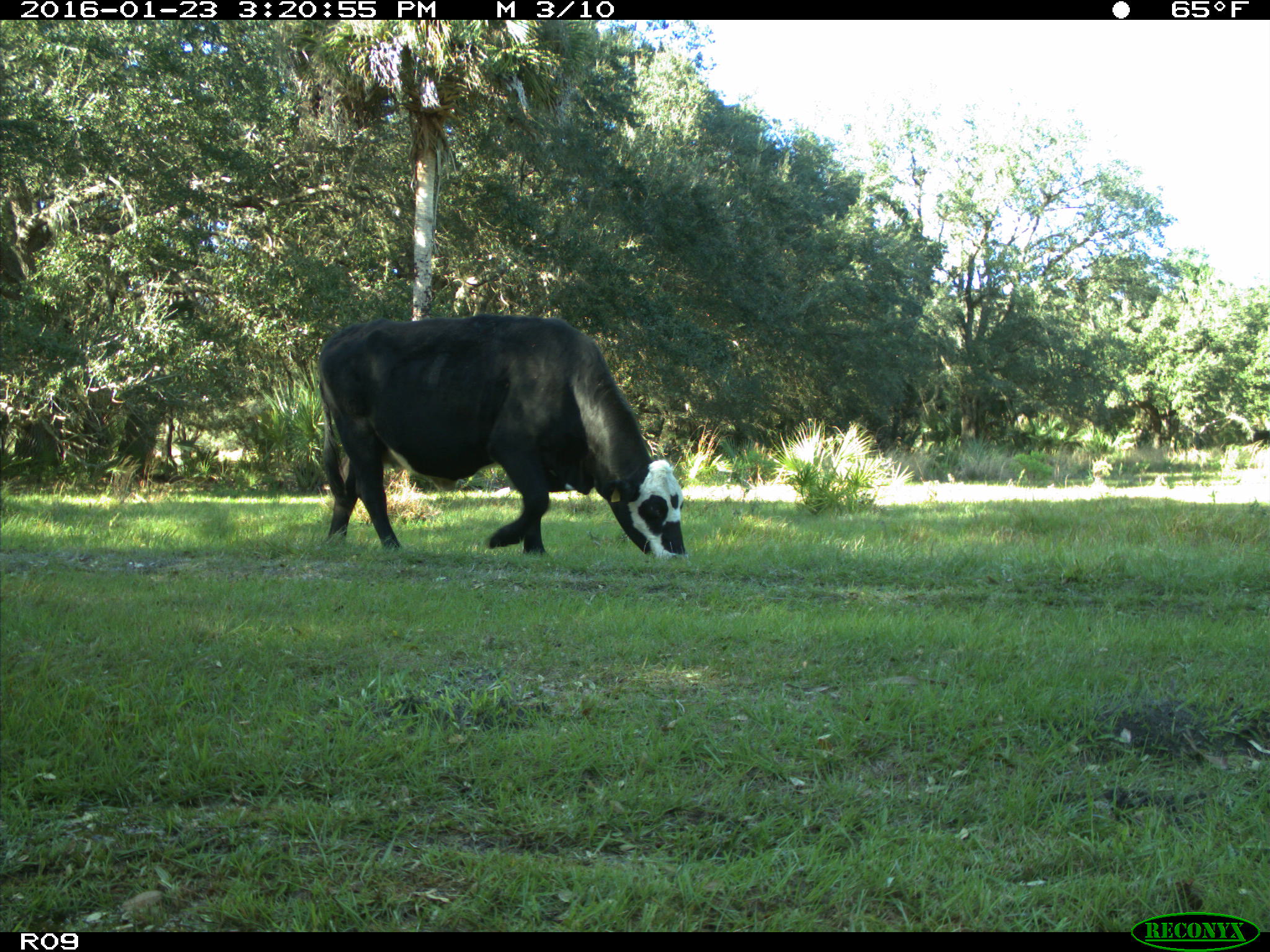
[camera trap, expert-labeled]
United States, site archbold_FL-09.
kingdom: Animalia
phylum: Chordata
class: Mammalia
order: Artiodactyla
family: Bovidae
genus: Bos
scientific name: Bos taurus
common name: domestic cow